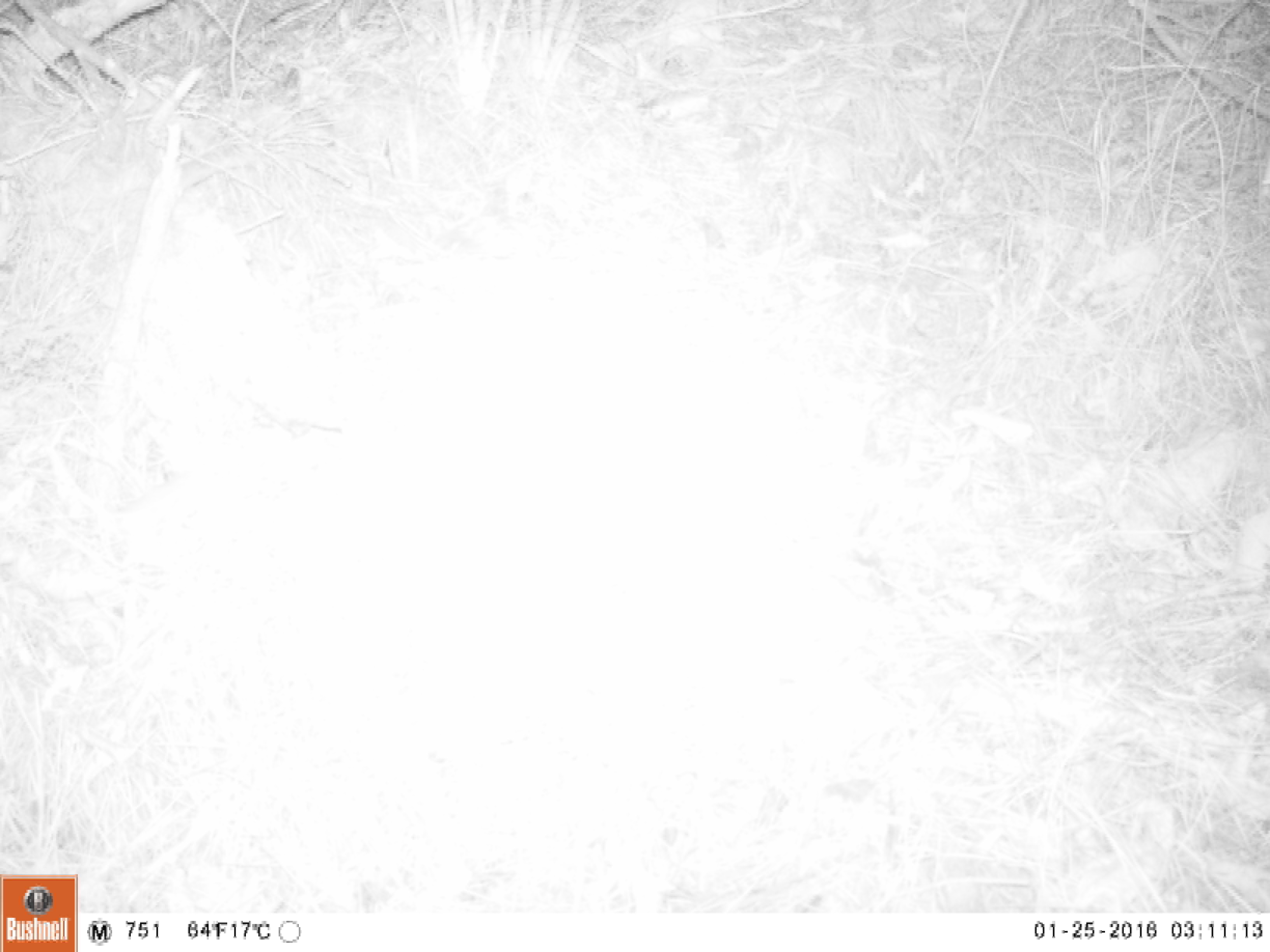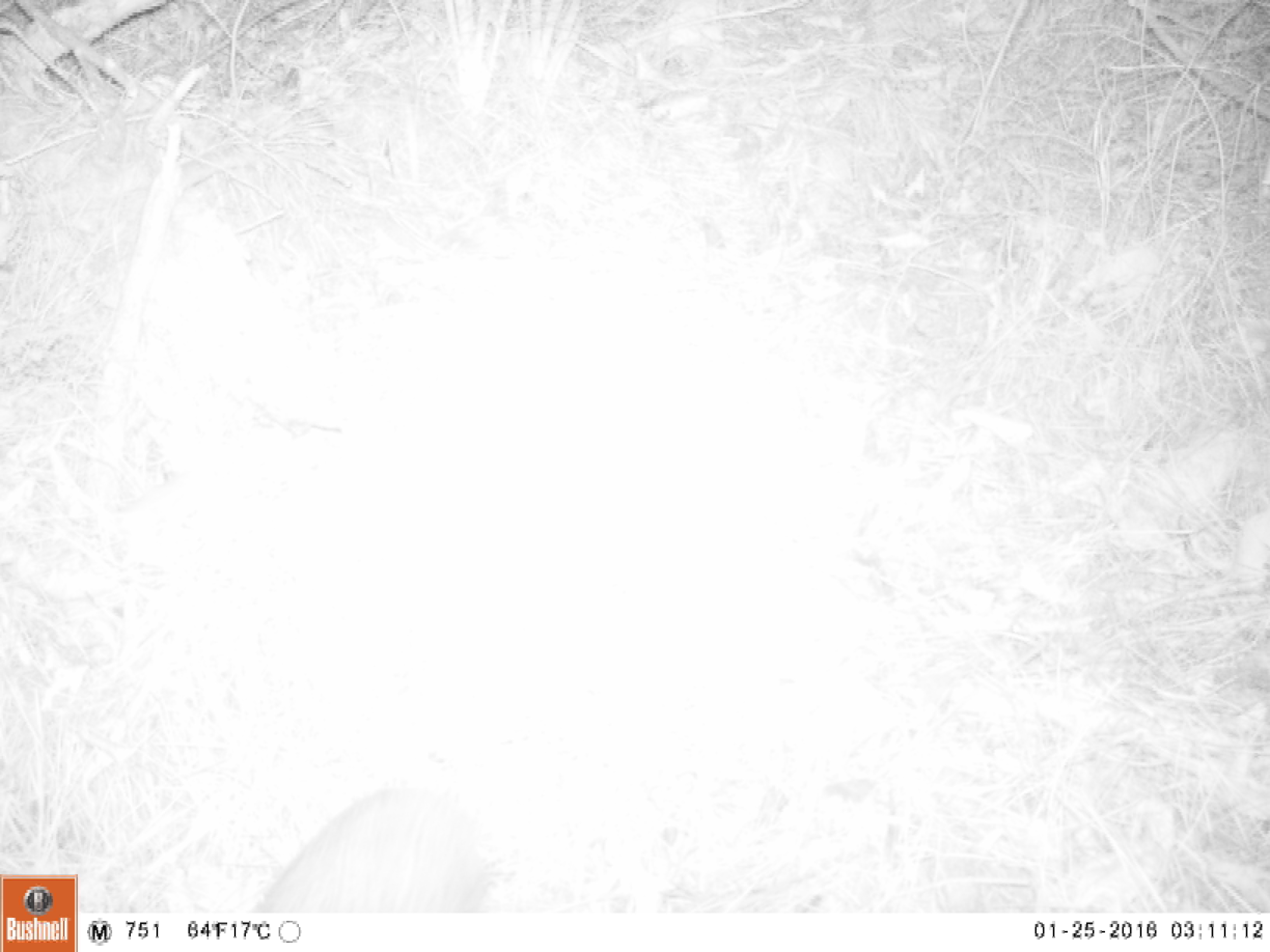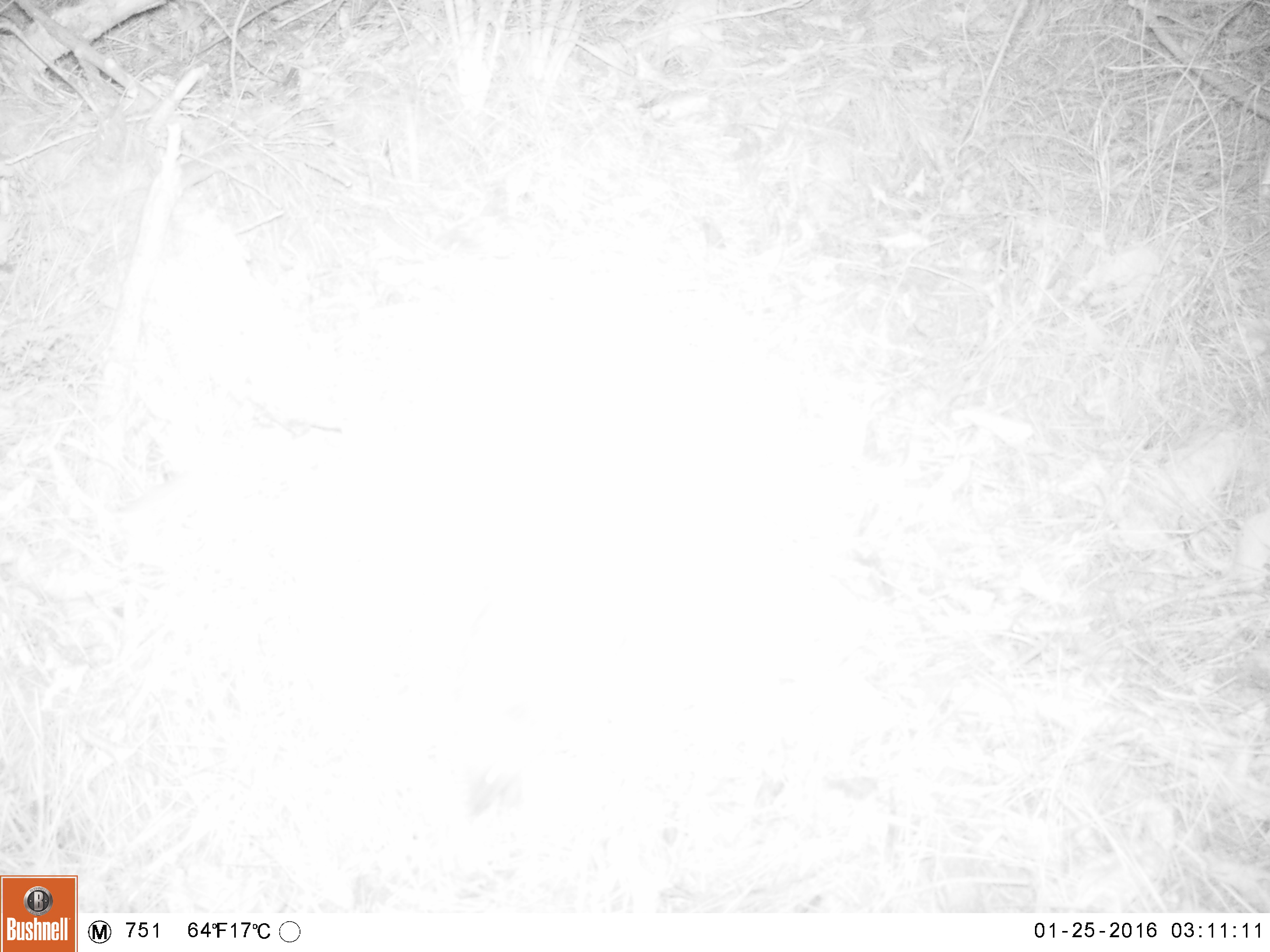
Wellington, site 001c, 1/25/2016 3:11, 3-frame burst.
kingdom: Animalia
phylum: Chordata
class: Mammalia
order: Eulipotyphla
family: Erinaceidae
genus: Erinaceus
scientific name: Erinaceus europaeus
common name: hedgehog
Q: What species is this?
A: Hedgehog (Erinaceus europaeus).